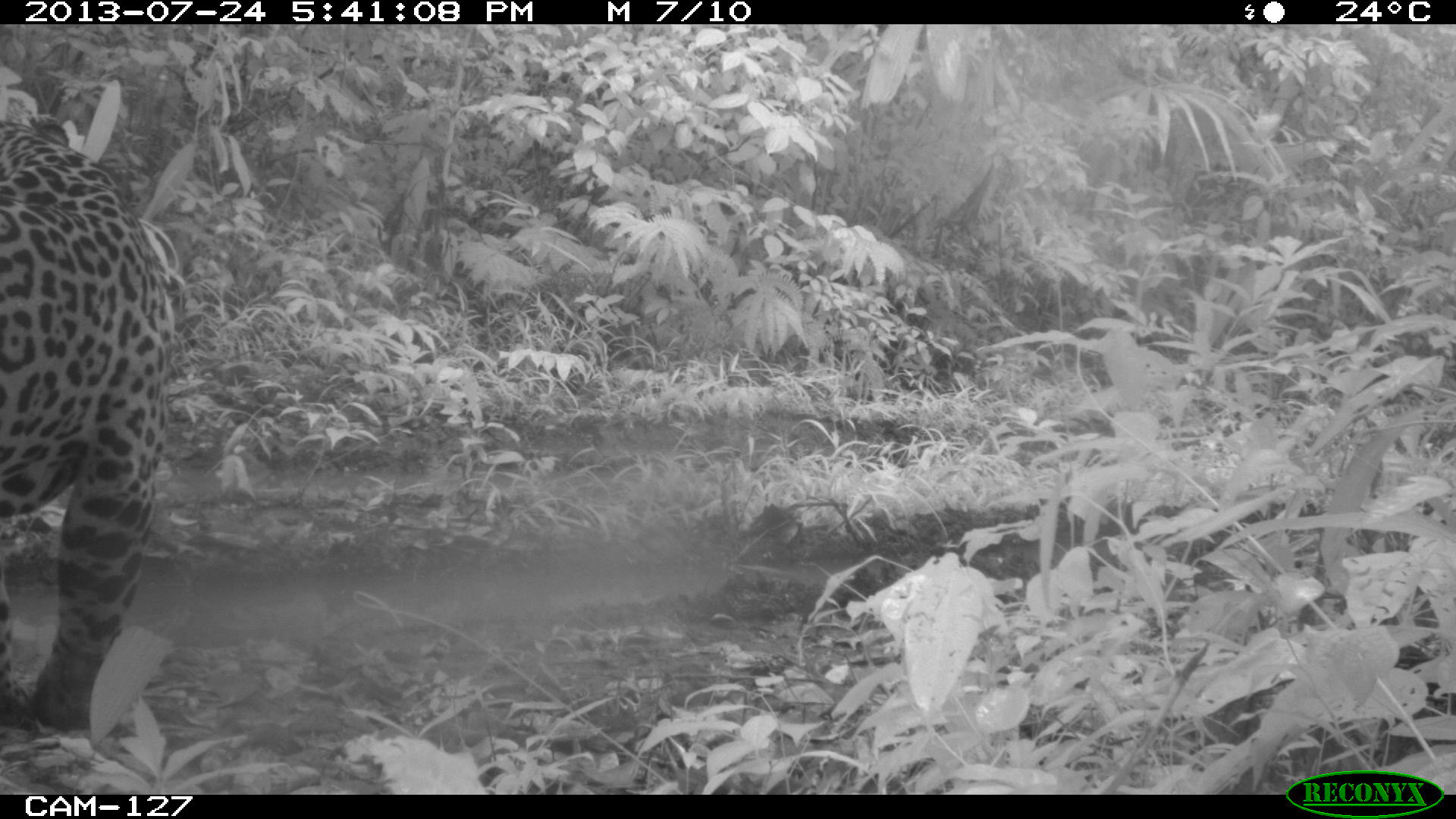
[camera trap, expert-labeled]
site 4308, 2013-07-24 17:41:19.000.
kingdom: Animalia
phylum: Chordata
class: Mammalia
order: Carnivora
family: Felidae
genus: Panthera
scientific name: Panthera onca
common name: jaguar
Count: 1.